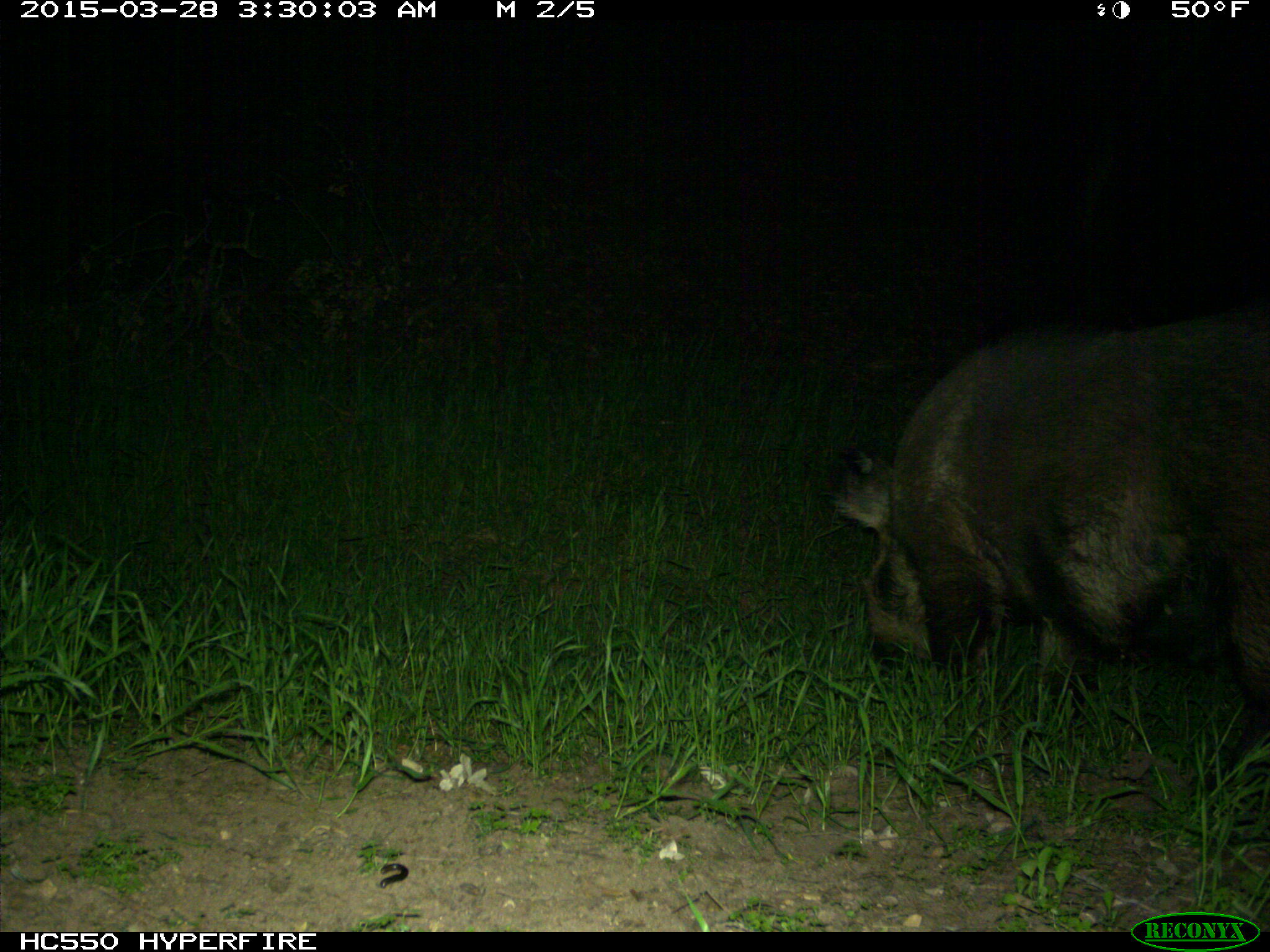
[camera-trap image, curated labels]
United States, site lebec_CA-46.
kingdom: Animalia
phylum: Chordata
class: Mammalia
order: Artiodactyla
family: Suidae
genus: Sus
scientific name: Sus scrofa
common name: wild boar